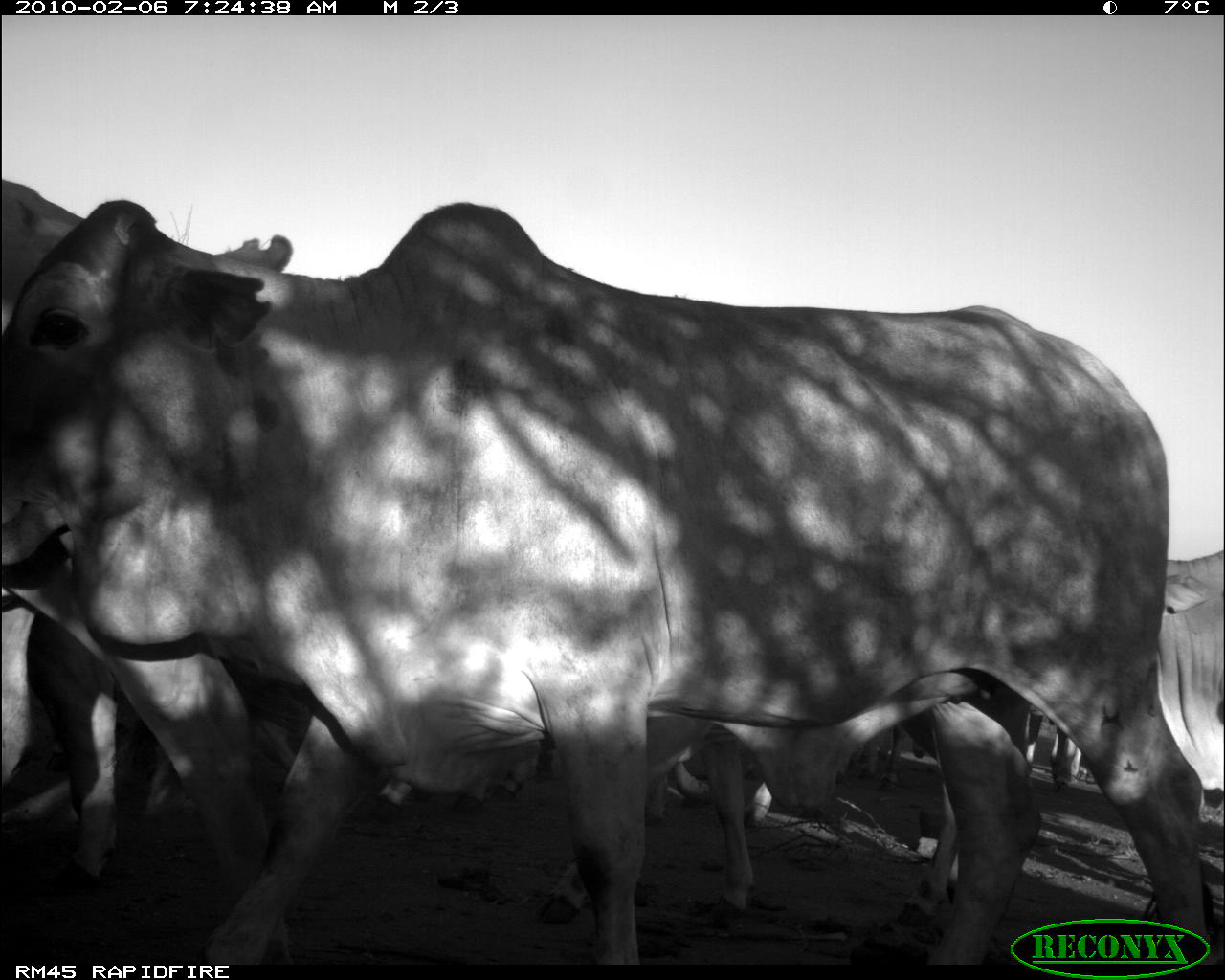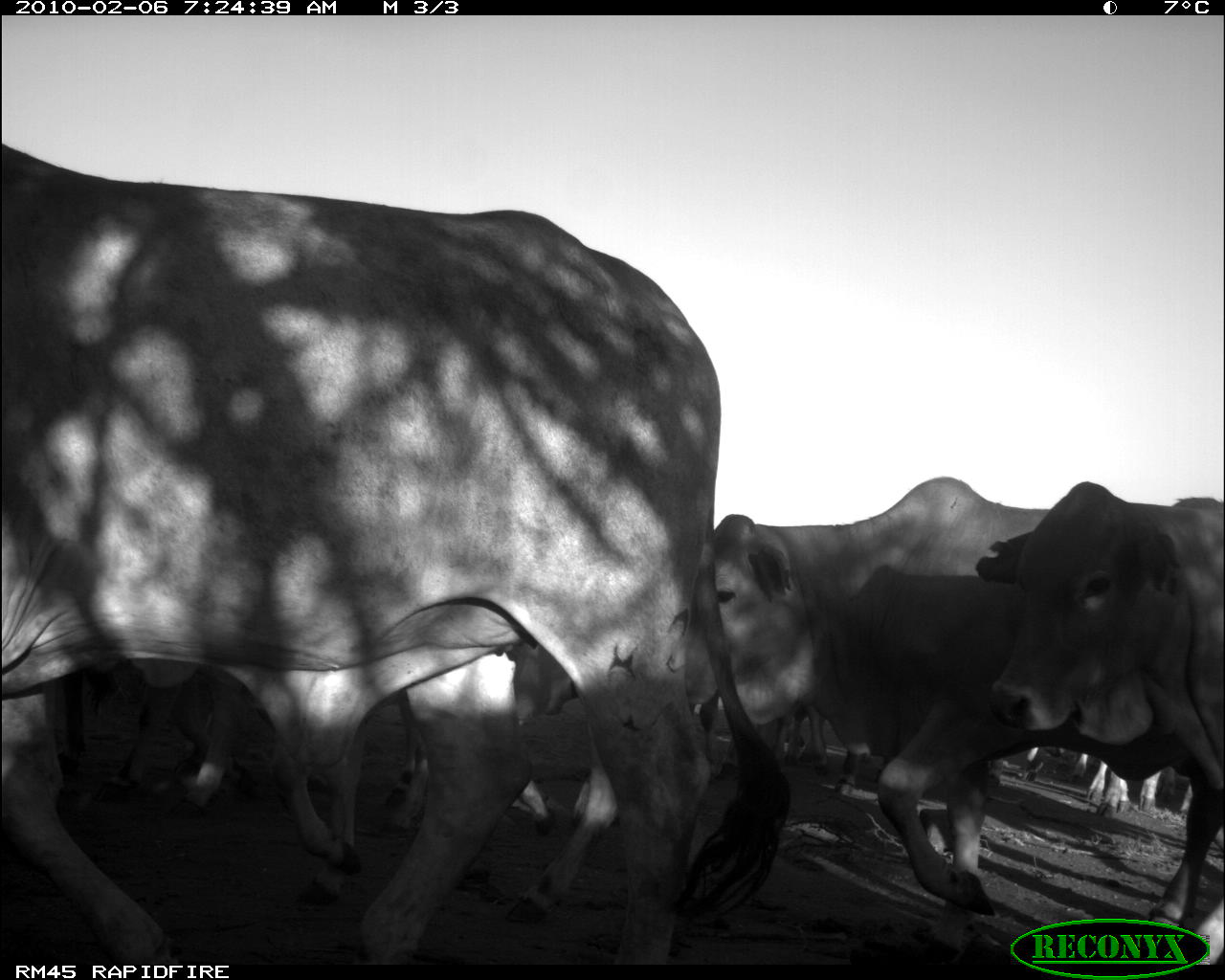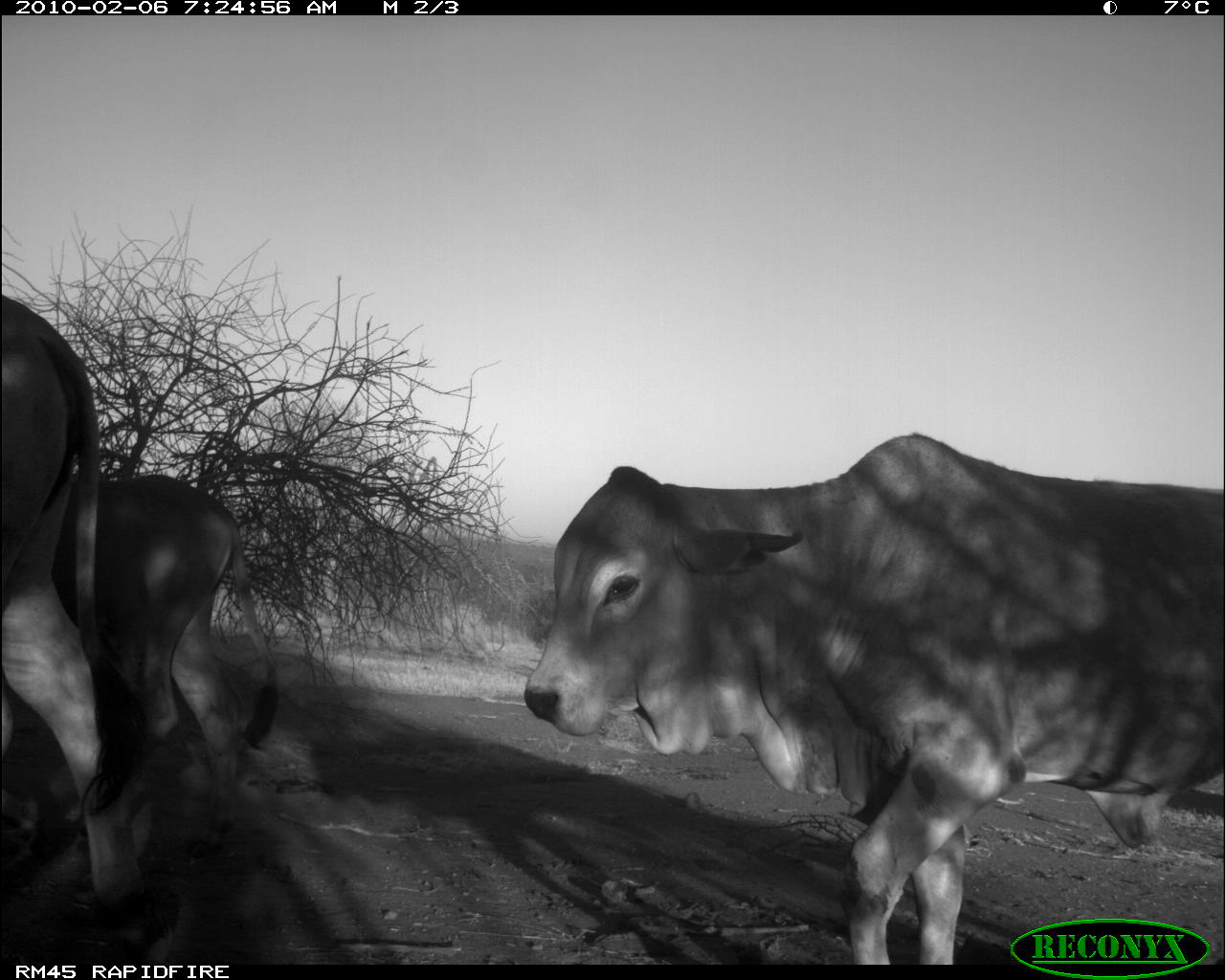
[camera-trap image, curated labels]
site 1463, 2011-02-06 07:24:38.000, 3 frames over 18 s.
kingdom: Animalia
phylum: Chordata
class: Mammalia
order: Artiodactyla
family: Bovidae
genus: Bos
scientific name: Bos taurus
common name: domestic cattle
Bos taurus (domestic cattle), count 5.